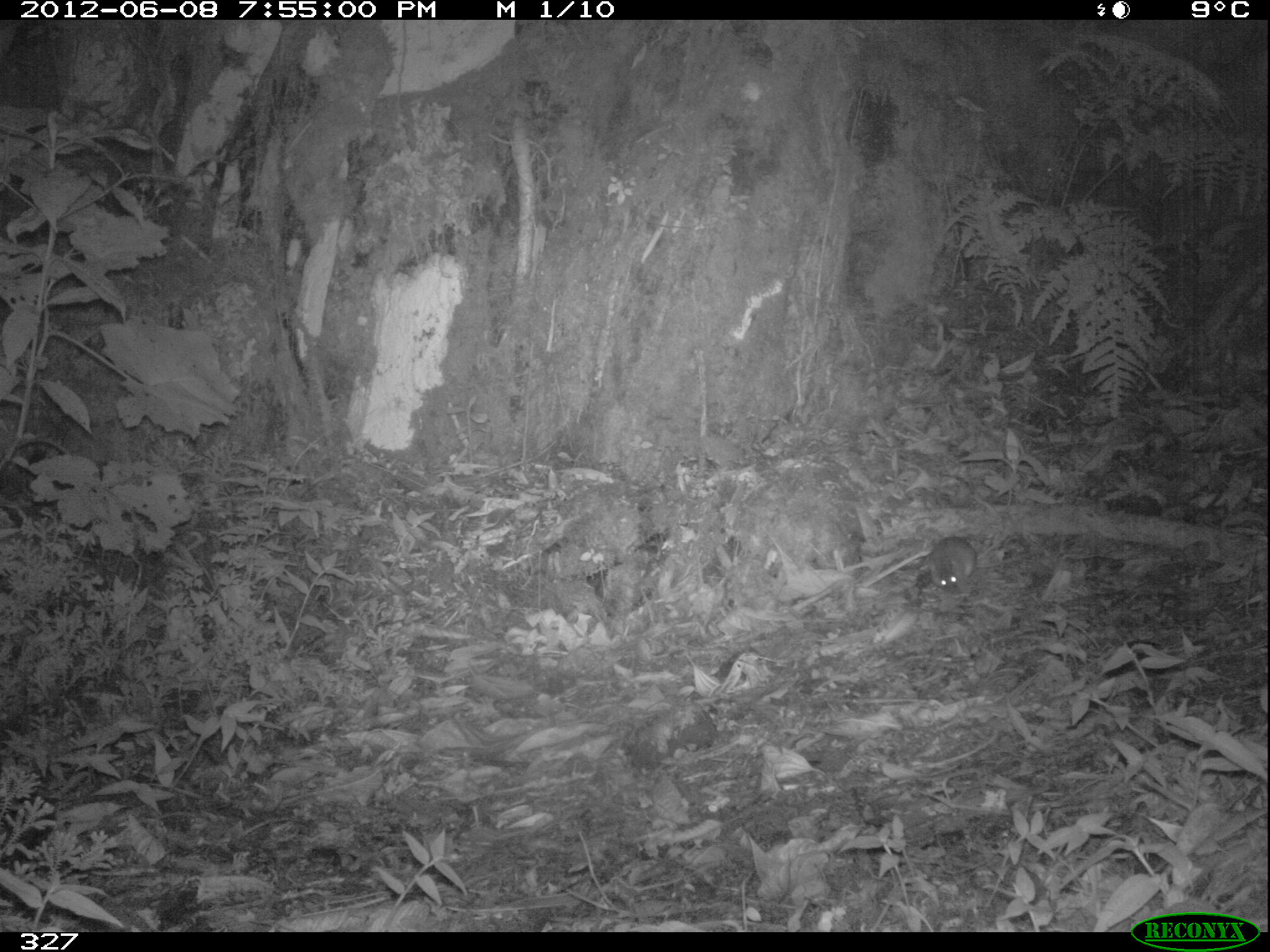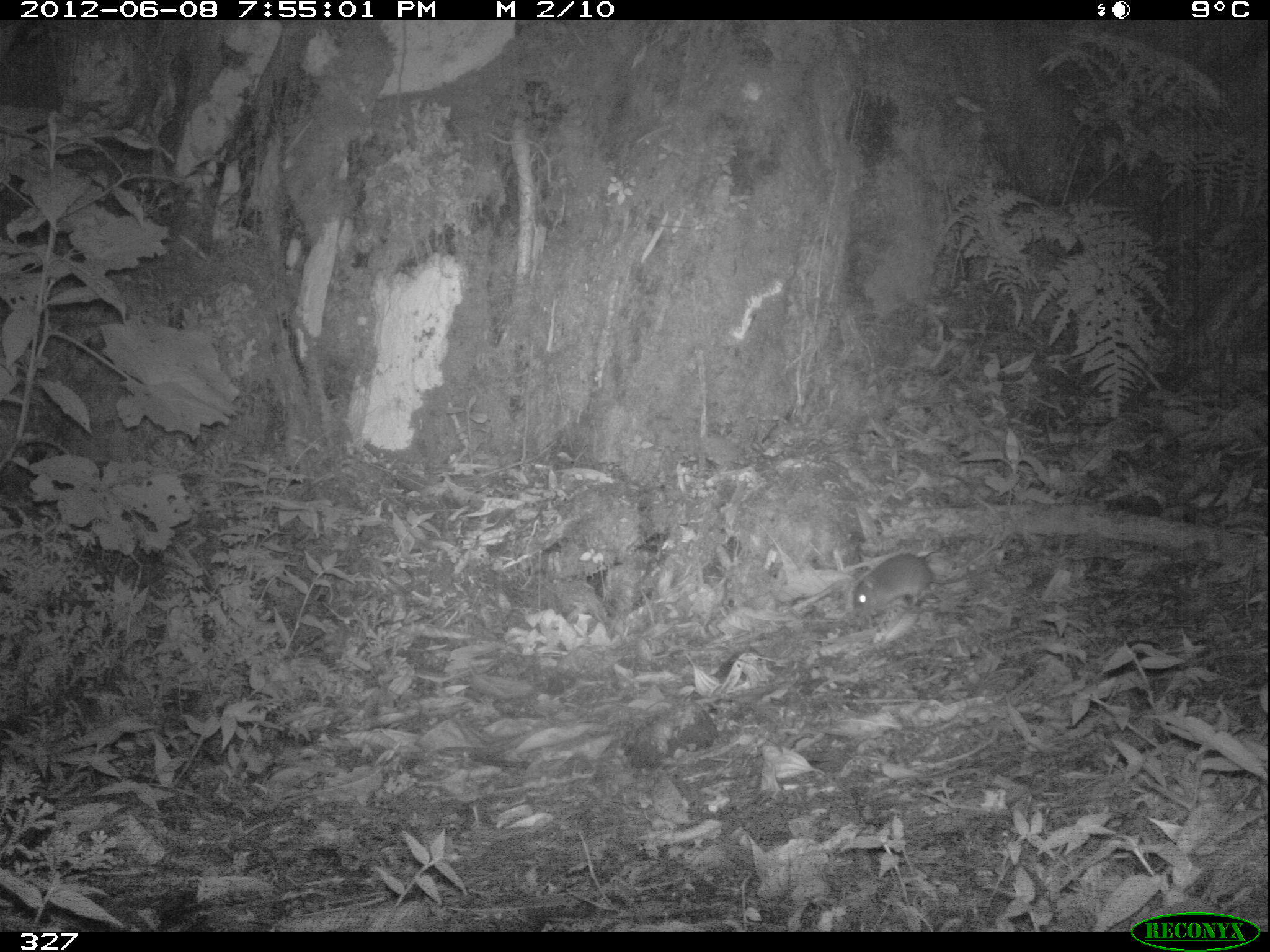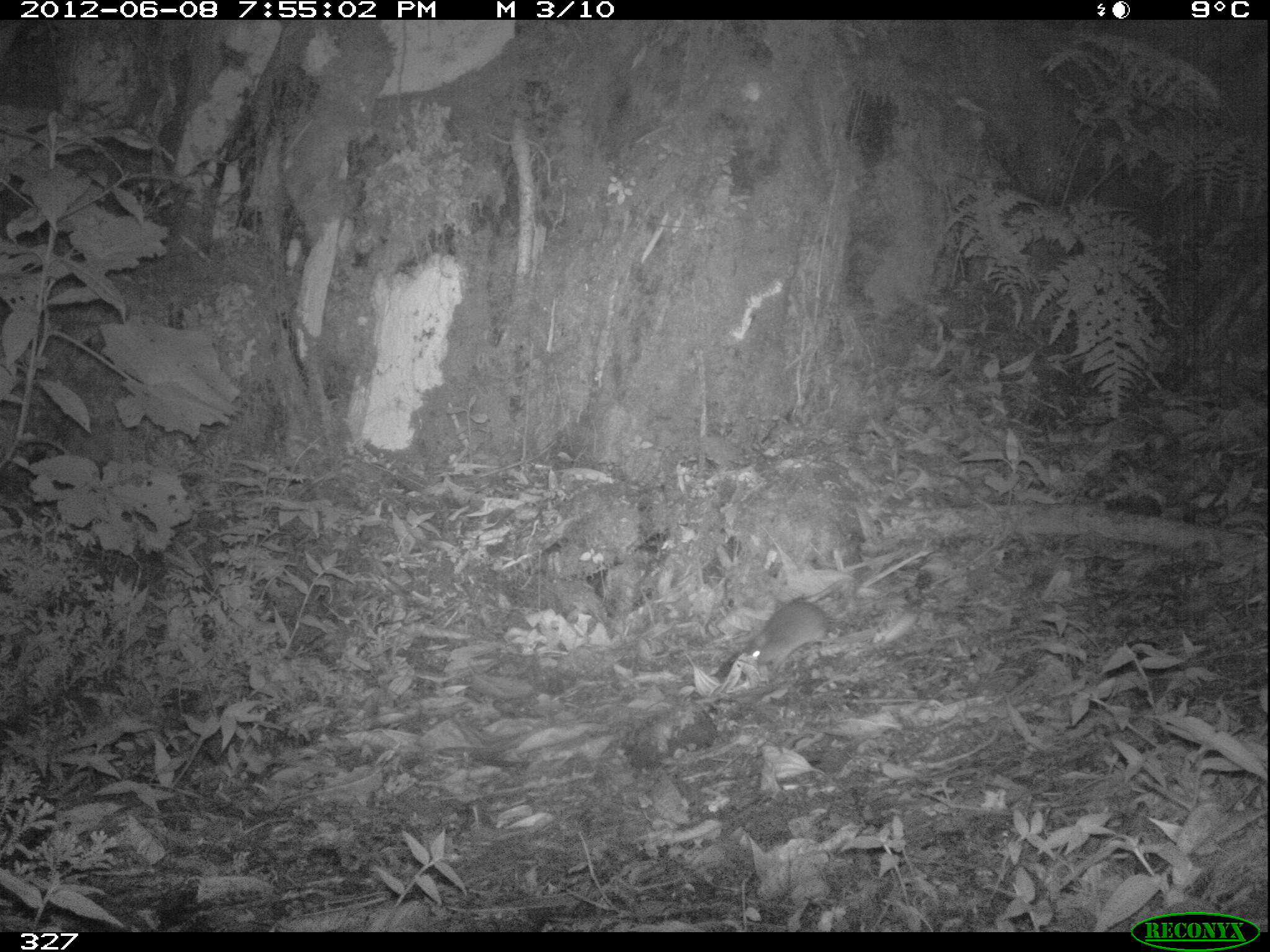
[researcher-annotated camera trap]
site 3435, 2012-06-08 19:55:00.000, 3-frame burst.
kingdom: Animalia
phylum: Chordata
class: Mammalia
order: Rodentia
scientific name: Rodentia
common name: rodents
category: unknown rodent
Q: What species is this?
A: Unknown rodent (rodents) (Rodentia).